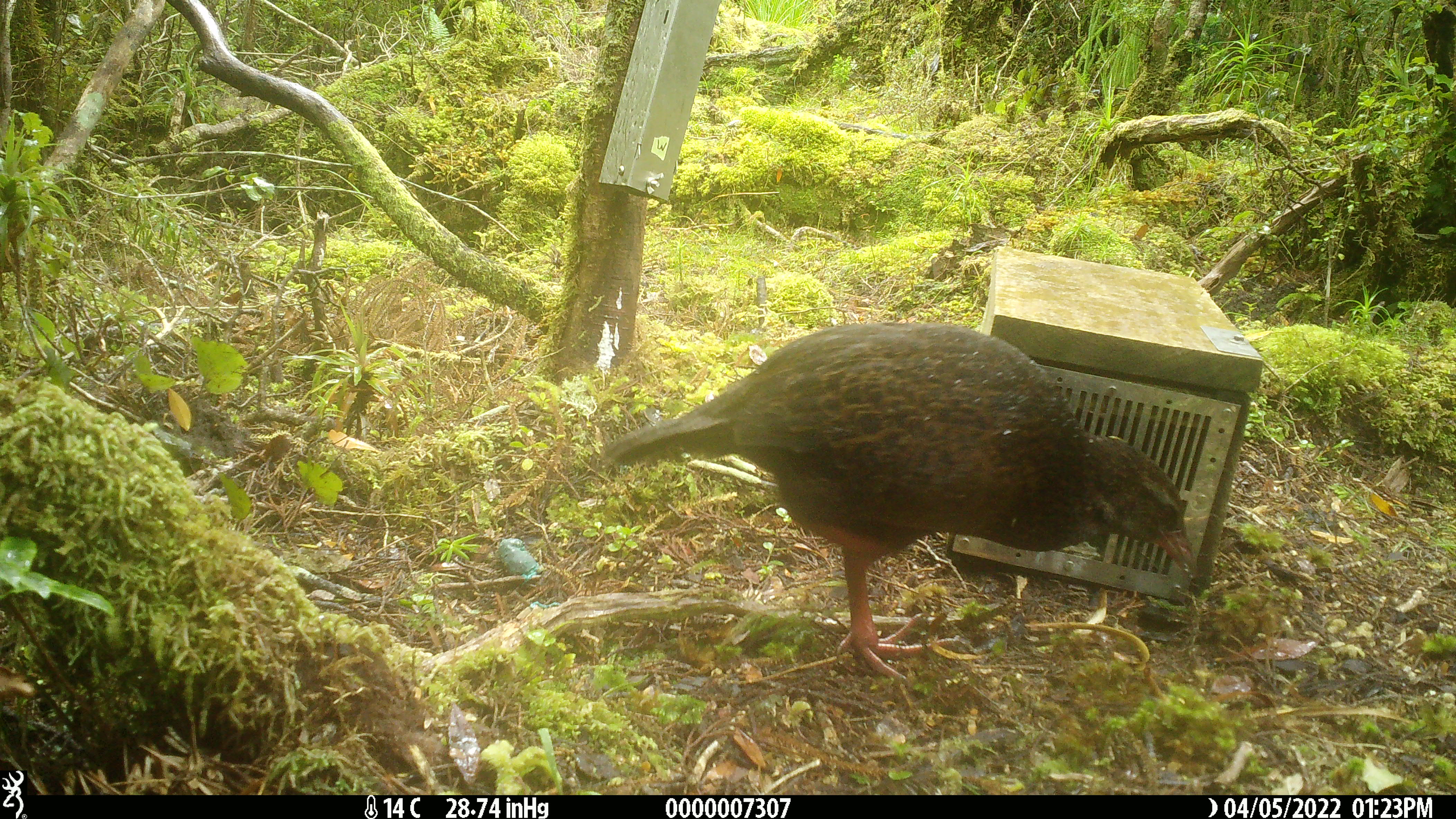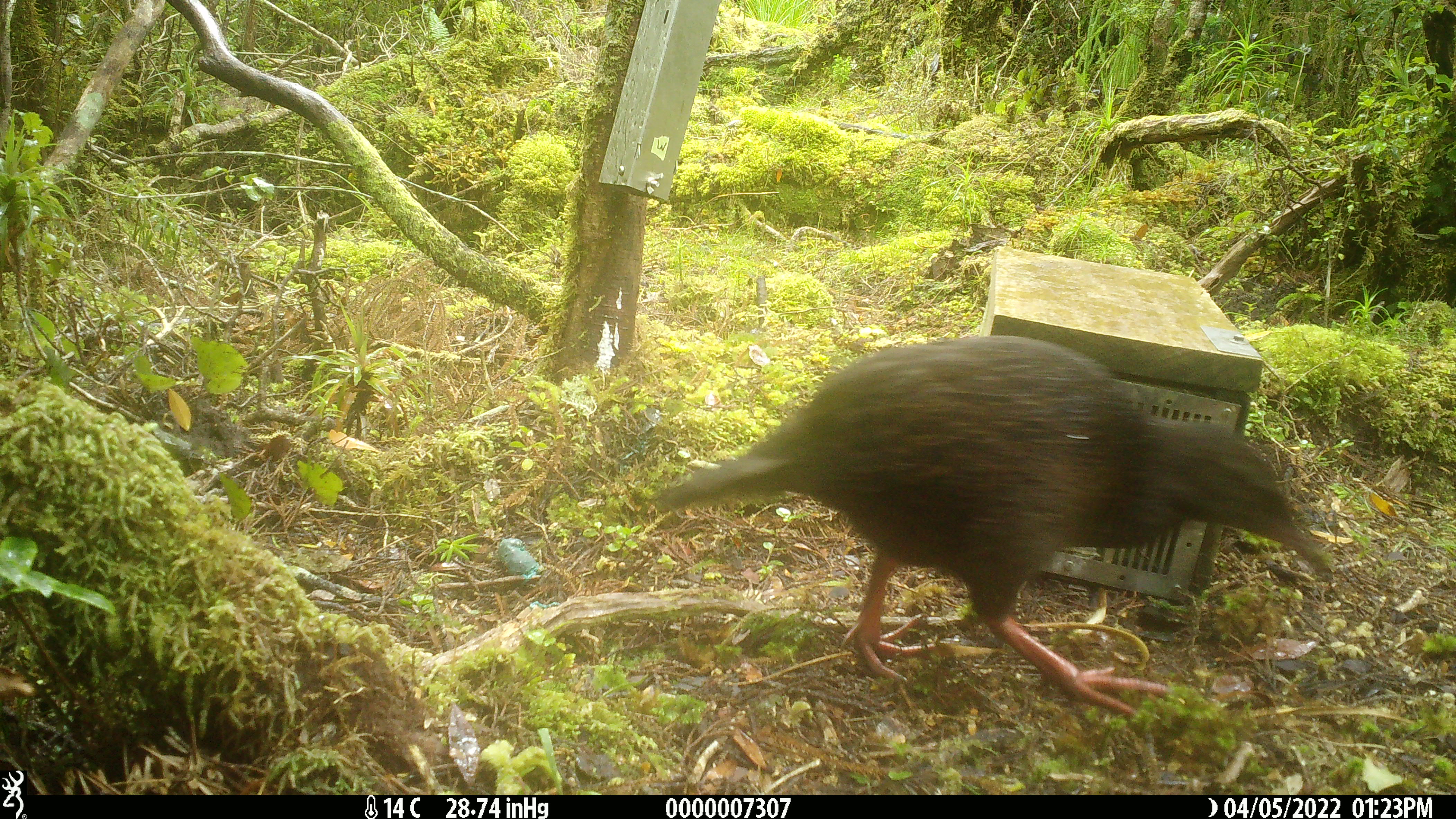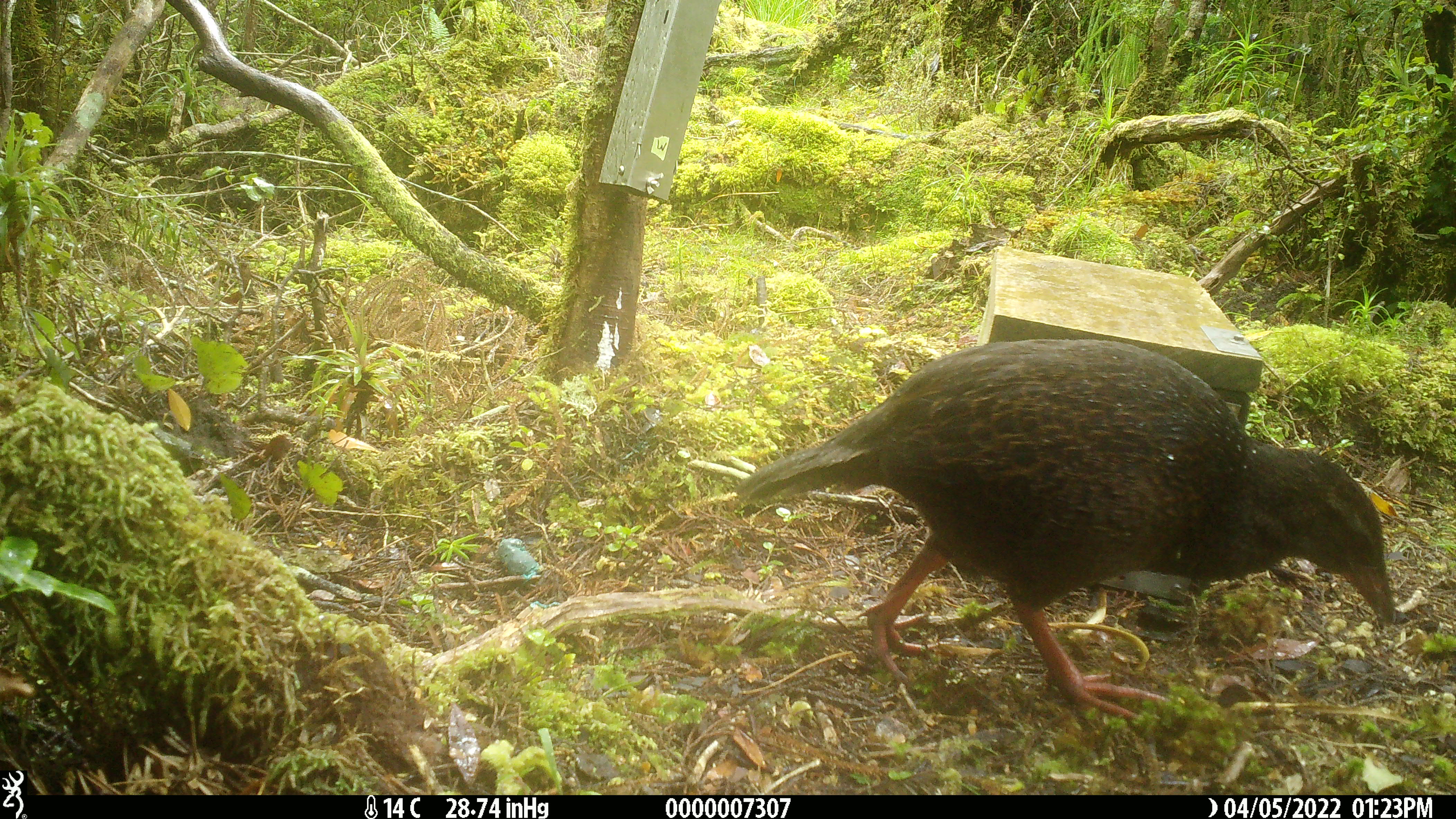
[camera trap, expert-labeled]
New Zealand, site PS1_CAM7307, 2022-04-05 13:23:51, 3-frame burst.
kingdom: Animalia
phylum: Chordata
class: Aves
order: Gruiformes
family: Rallidae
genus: Gallirallus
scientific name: Gallirallus australis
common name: weka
Weka (Gallirallus australis).